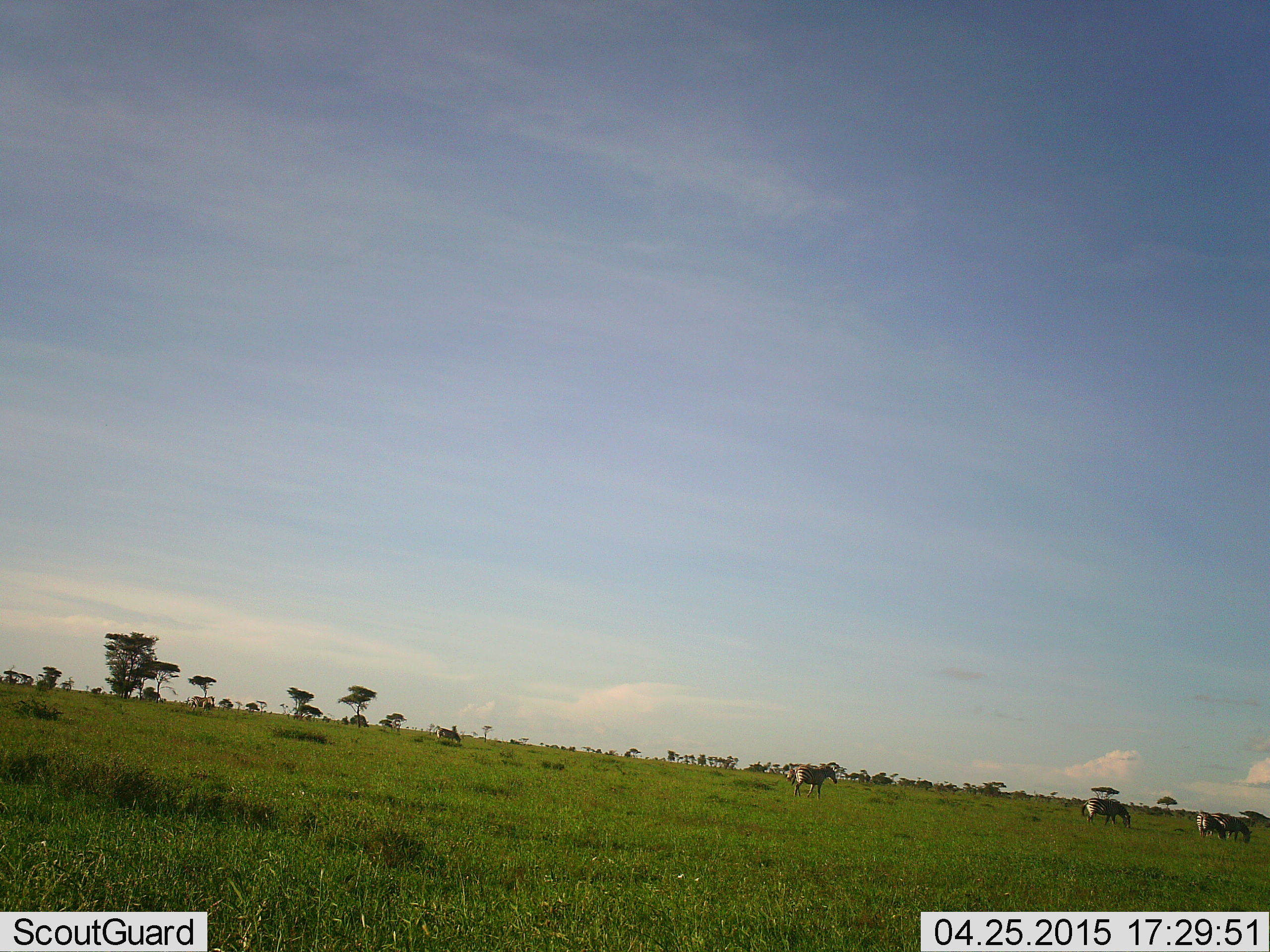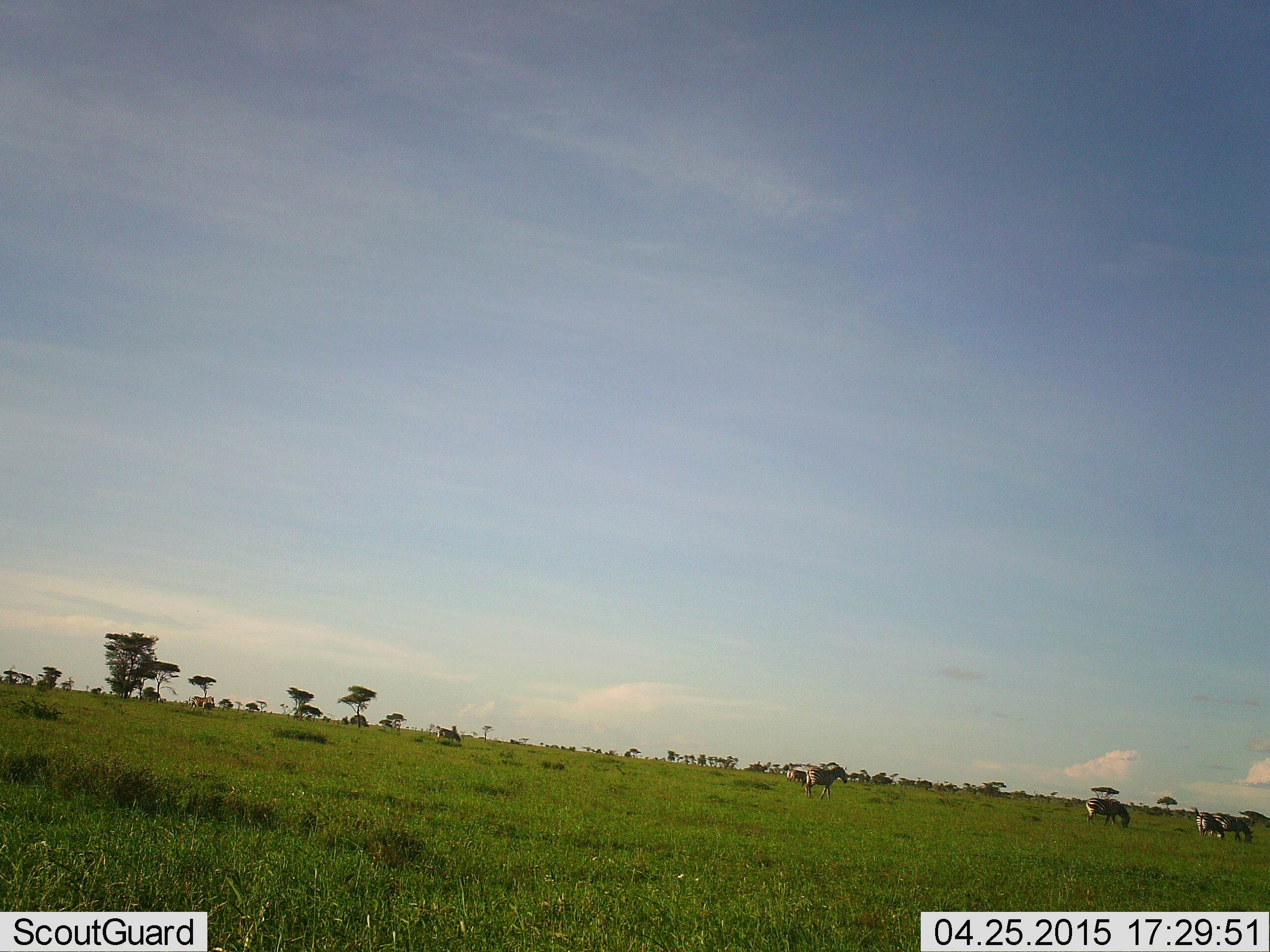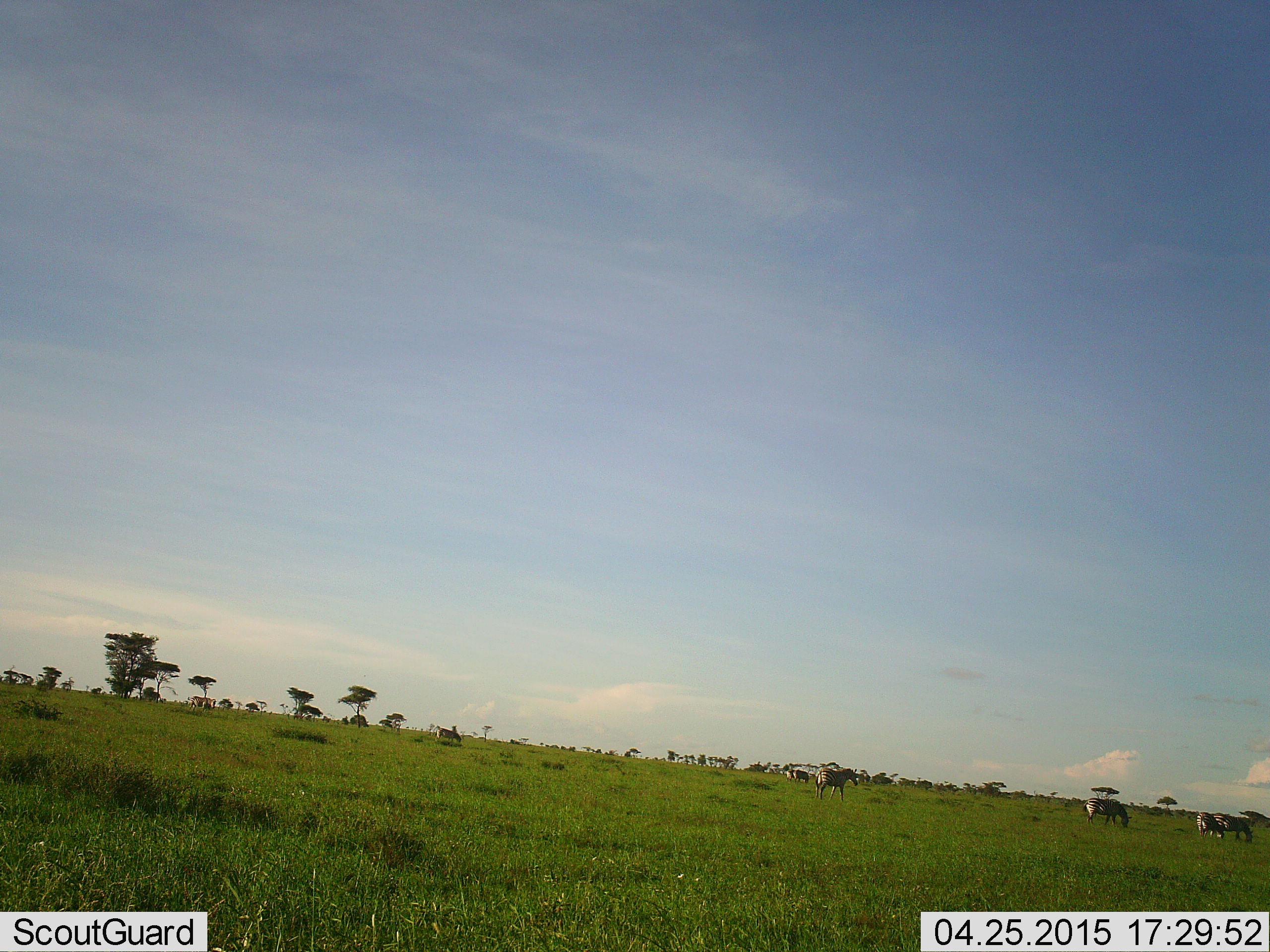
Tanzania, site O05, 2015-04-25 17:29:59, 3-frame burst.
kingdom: Animalia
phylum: Chordata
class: Mammalia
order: Perissodactyla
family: Equidae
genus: Equus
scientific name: Equus quagga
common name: plains zebra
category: zebra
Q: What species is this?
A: Zebra (plains zebra) (Equus quagga).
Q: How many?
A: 5.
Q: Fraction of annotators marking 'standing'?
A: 50%.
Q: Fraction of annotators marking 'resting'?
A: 0%.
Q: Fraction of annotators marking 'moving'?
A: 50%.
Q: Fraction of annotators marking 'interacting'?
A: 0%.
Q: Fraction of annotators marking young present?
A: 0%.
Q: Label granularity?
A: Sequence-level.